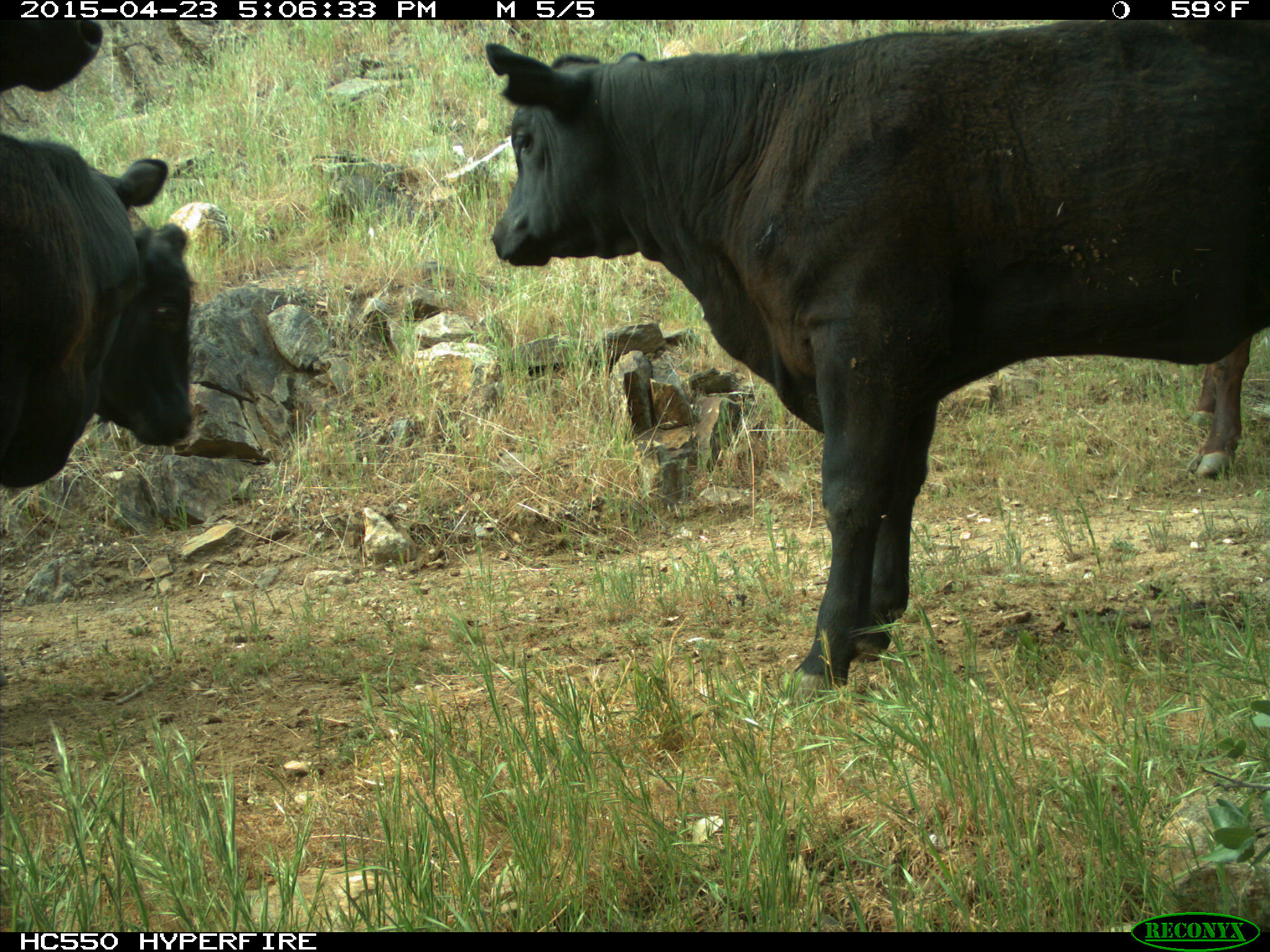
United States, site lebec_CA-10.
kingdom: Animalia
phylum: Chordata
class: Mammalia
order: Artiodactyla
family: Bovidae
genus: Bos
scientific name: Bos taurus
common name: domestic cow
Bos taurus (domestic cow).